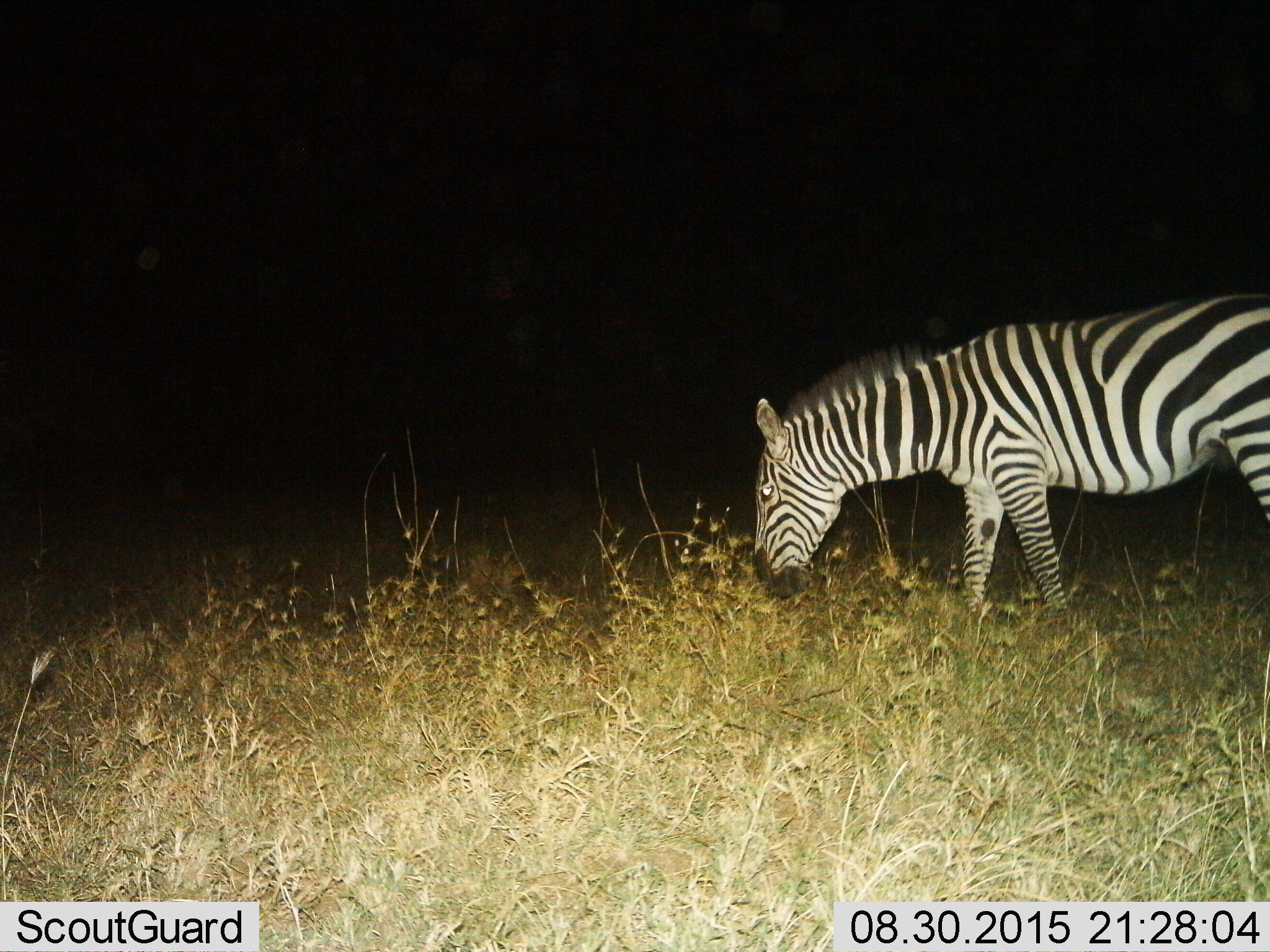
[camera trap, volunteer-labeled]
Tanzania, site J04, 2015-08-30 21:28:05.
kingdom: Animalia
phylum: Chordata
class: Mammalia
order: Perissodactyla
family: Equidae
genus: Equus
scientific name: Equus quagga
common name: plains zebra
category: zebra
Zebra (plains zebra) (Equus quagga), count 1. Behavior (volunteer vote fractions): standing 10%, resting 0%, moving 20%, interacting 0%. Young present (vote fraction): 0%. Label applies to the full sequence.